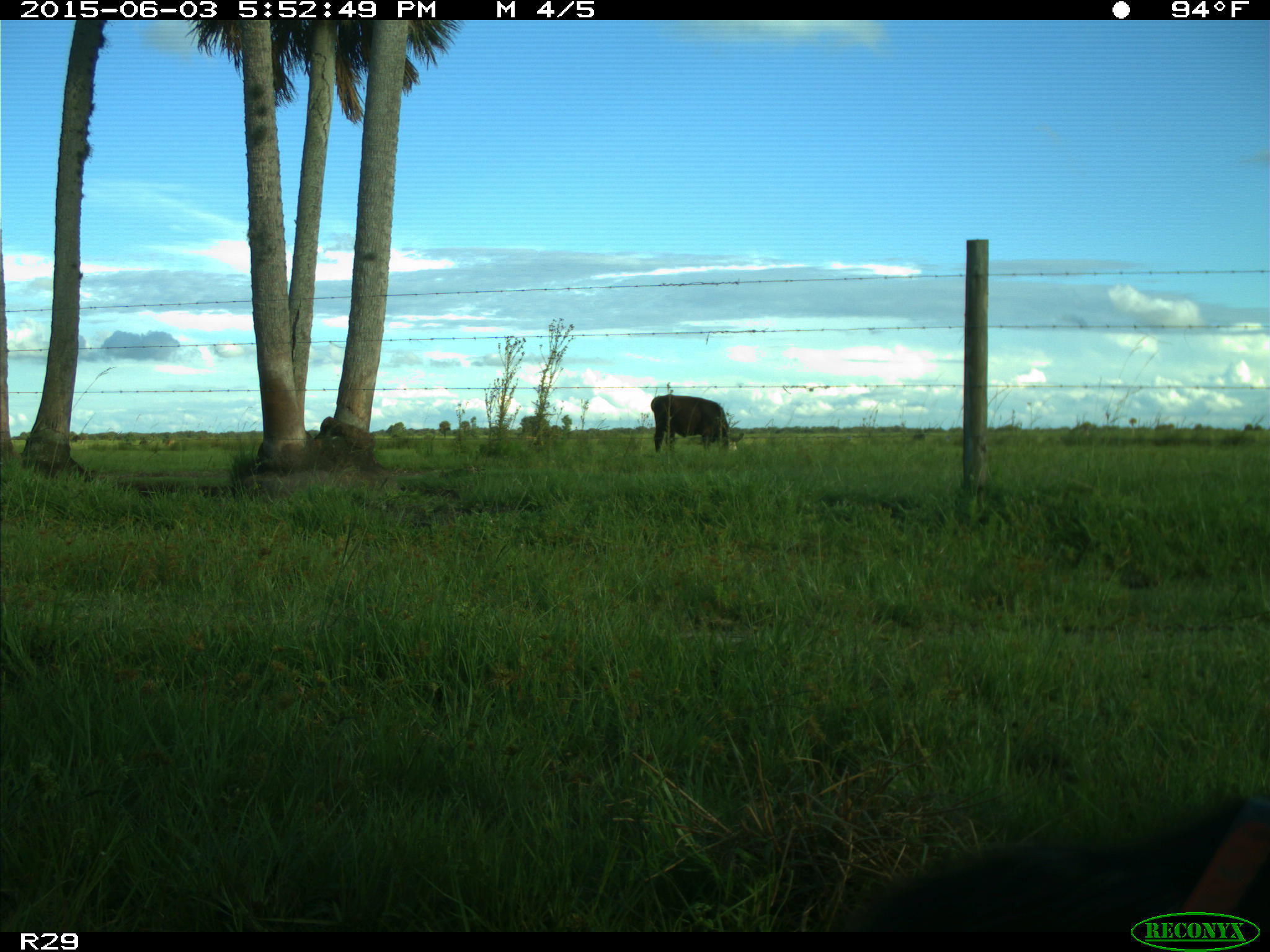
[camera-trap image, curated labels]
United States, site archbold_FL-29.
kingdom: Animalia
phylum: Chordata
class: Mammalia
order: Artiodactyla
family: Bovidae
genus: Bos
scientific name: Bos taurus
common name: domestic cow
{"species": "Bos taurus (domestic cow)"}